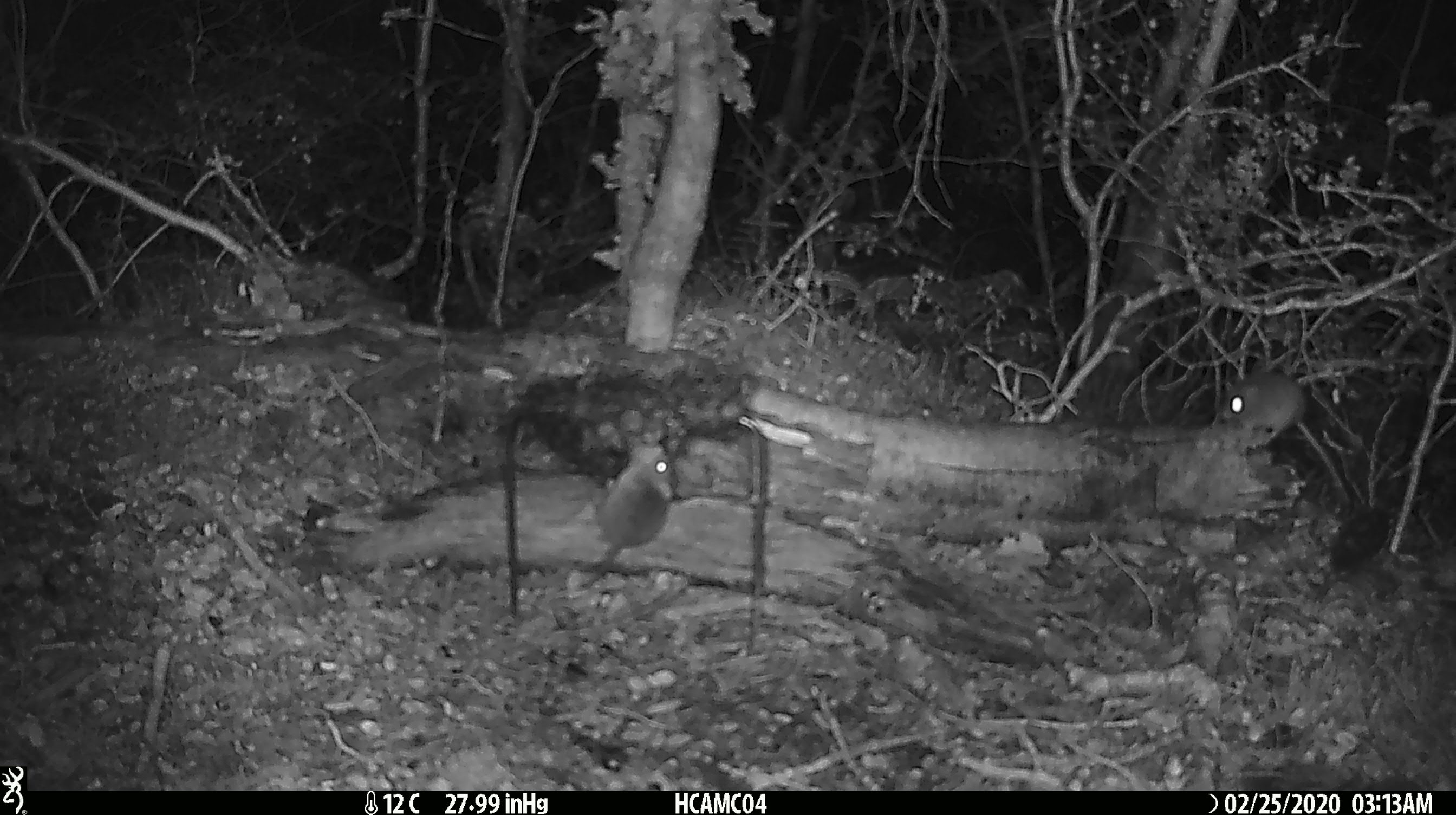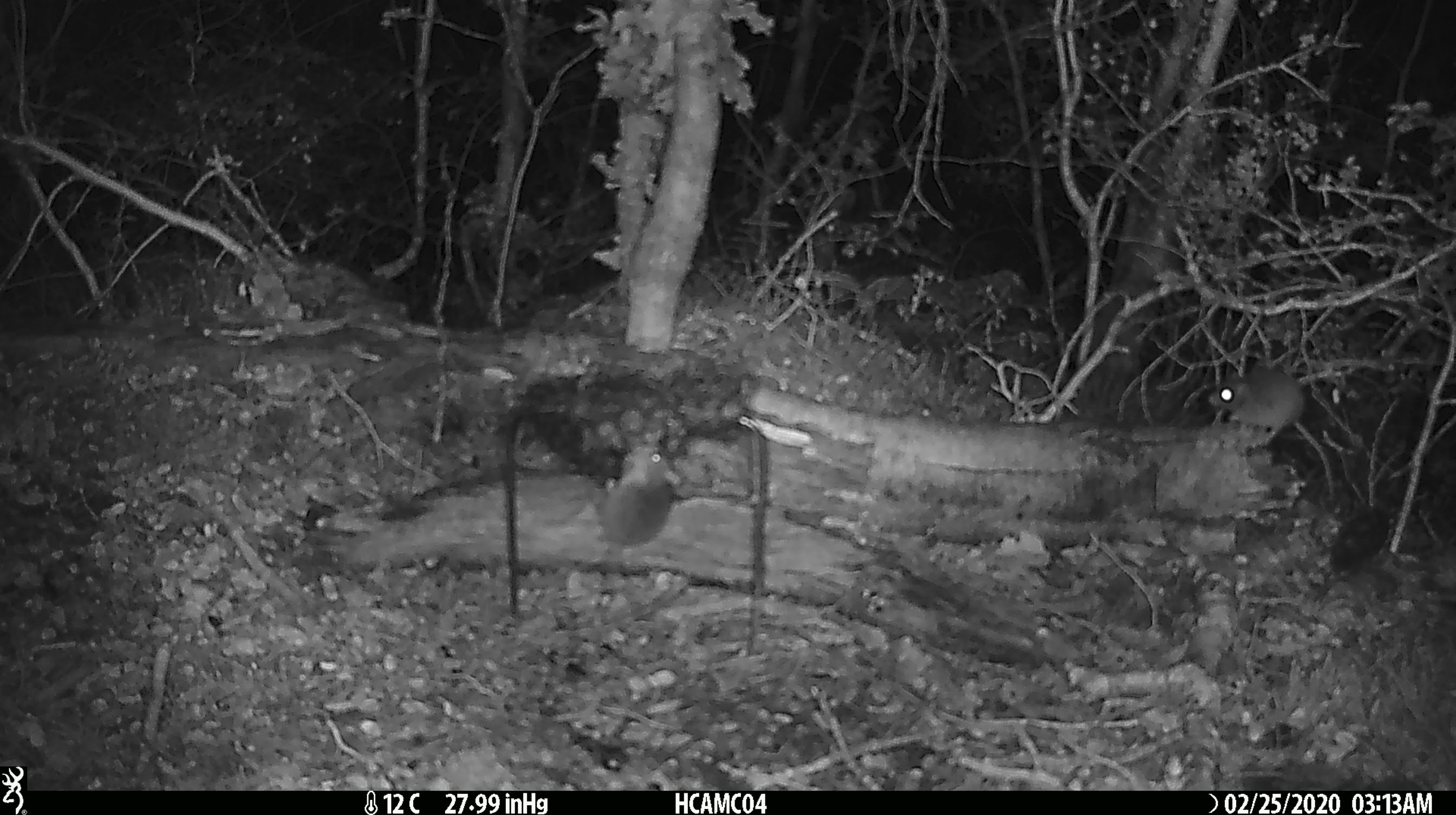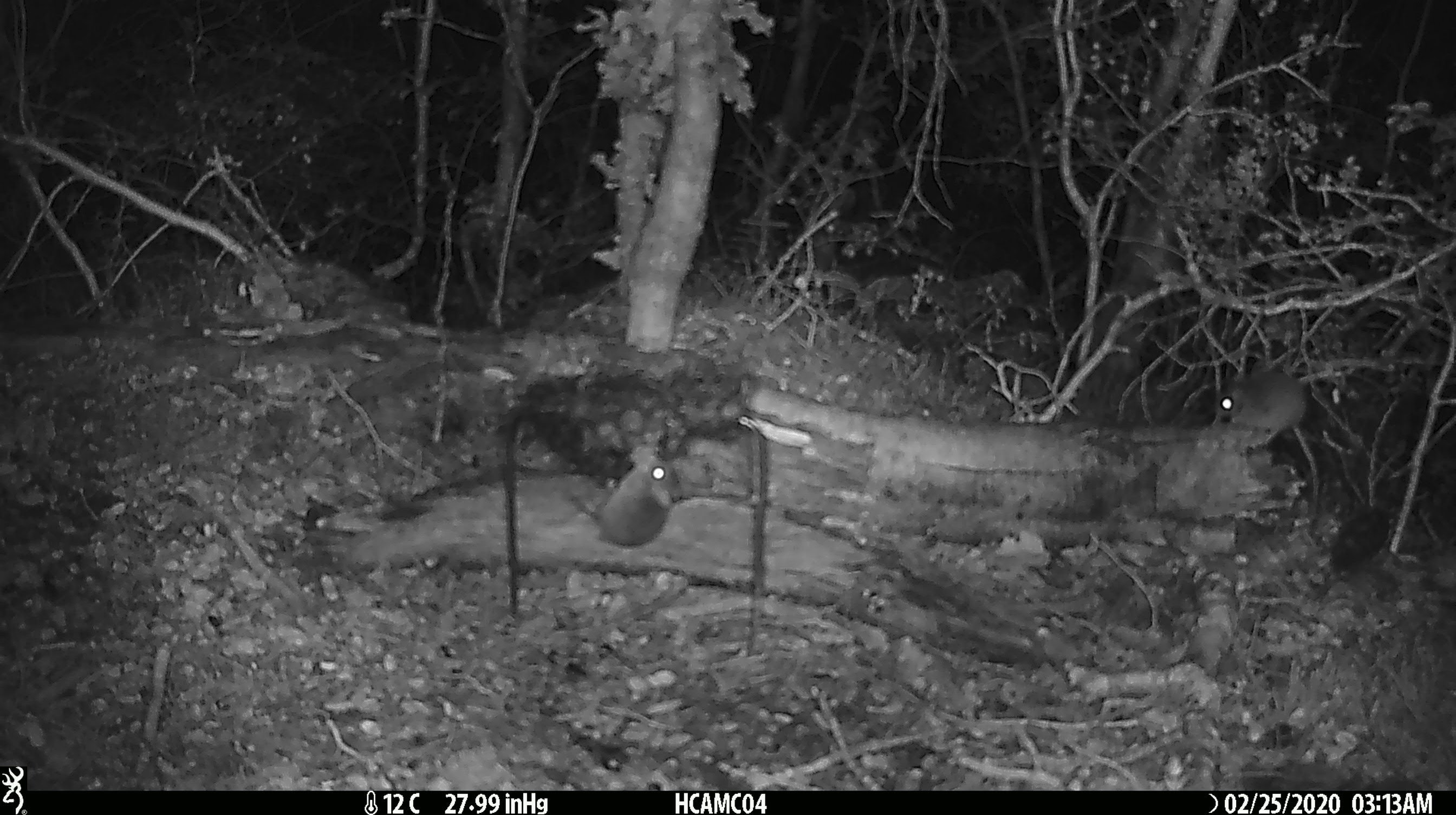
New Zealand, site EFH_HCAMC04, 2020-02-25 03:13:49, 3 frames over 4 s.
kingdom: Animalia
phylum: Chordata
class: Mammalia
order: Rodentia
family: Muridae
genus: Mus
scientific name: Mus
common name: mouse